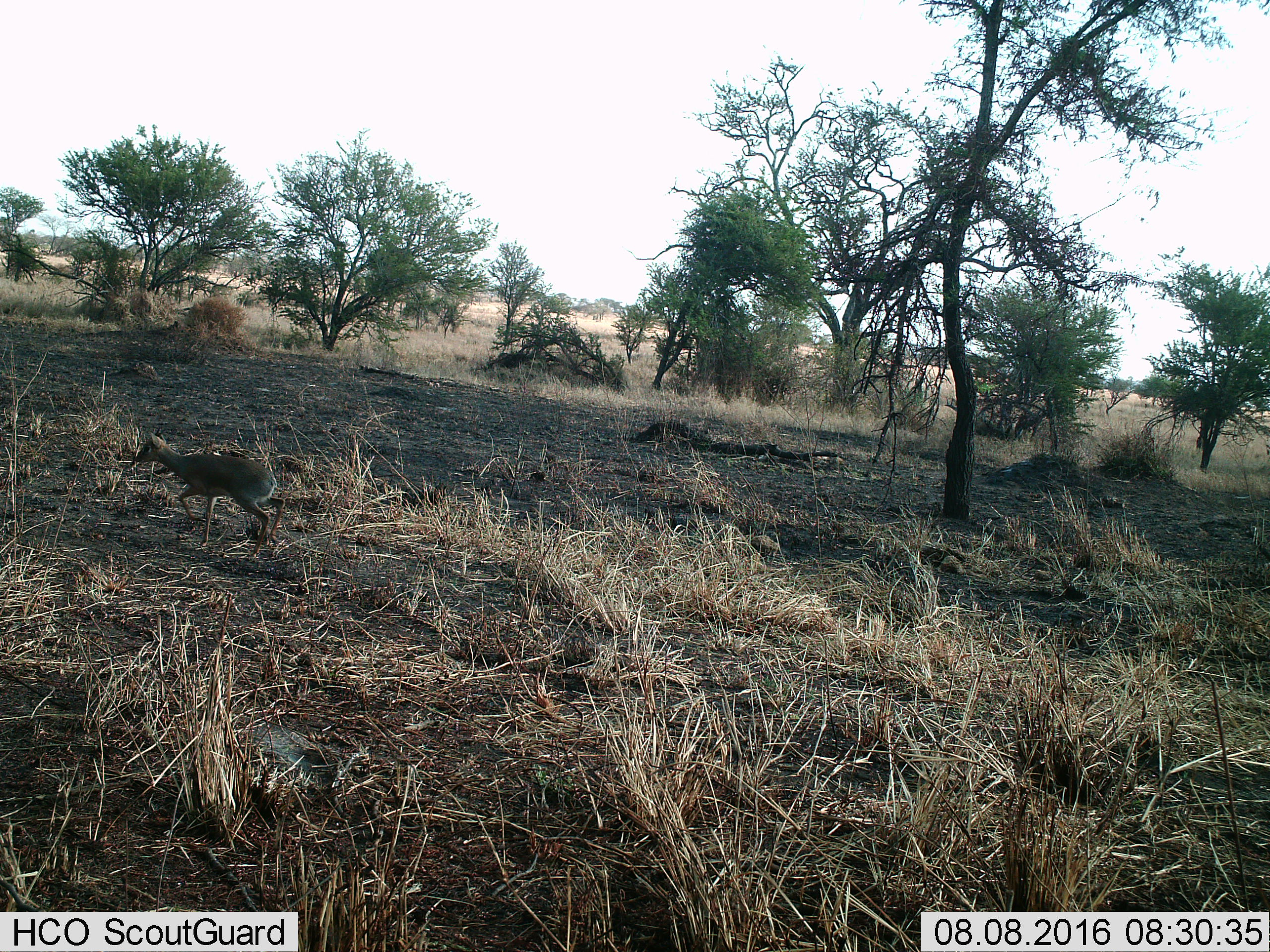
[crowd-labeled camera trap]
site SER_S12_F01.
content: unidentified animal